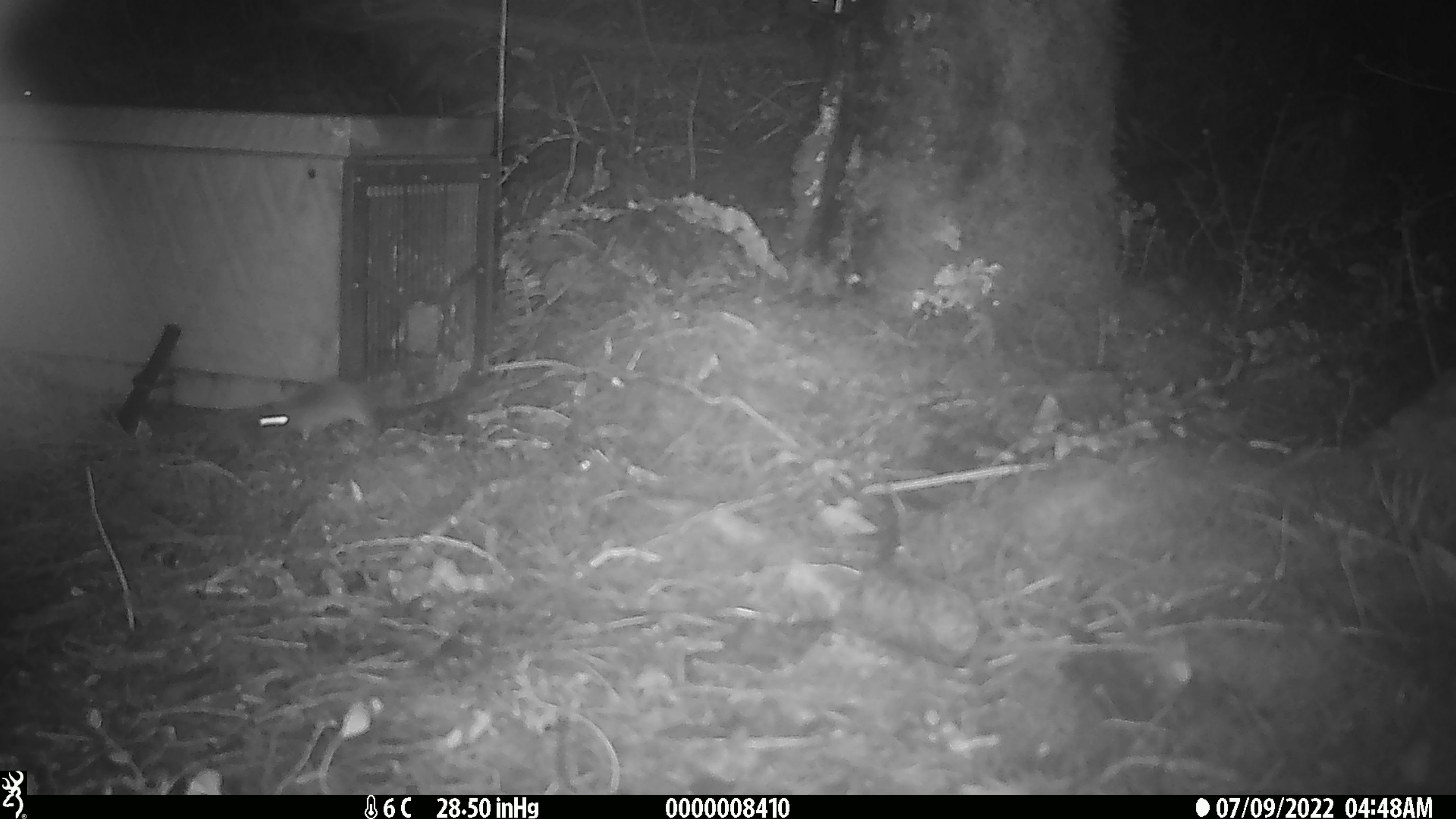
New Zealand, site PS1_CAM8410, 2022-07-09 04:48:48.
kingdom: Animalia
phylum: Chordata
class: Mammalia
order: Rodentia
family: Muridae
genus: Mus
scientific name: Mus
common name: mouse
Mouse (Mus).